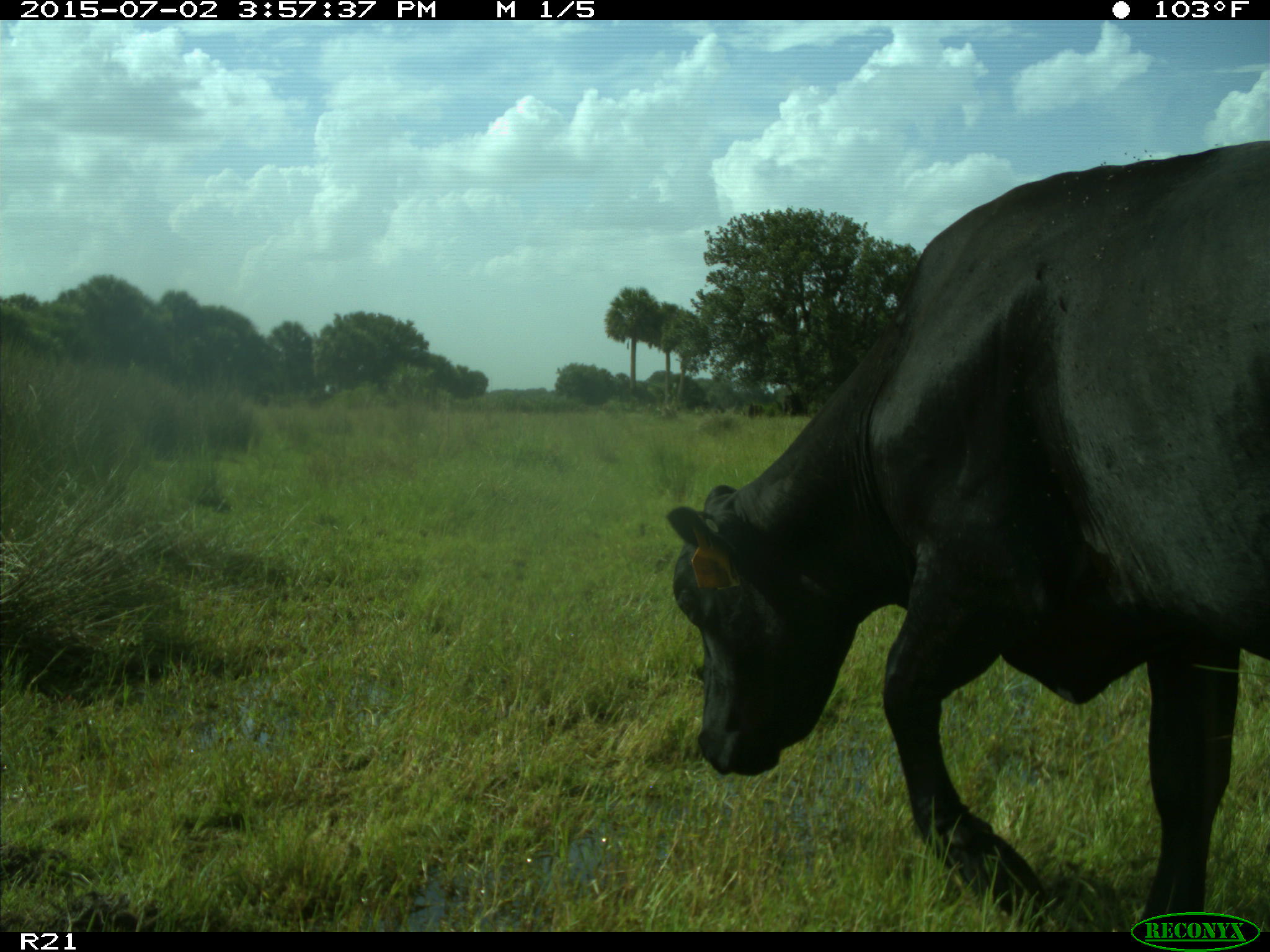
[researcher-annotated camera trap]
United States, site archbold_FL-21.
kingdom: Animalia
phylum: Chordata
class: Mammalia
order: Artiodactyla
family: Bovidae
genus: Bos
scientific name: Bos taurus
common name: domestic cow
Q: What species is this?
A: Bos taurus (domestic cow).